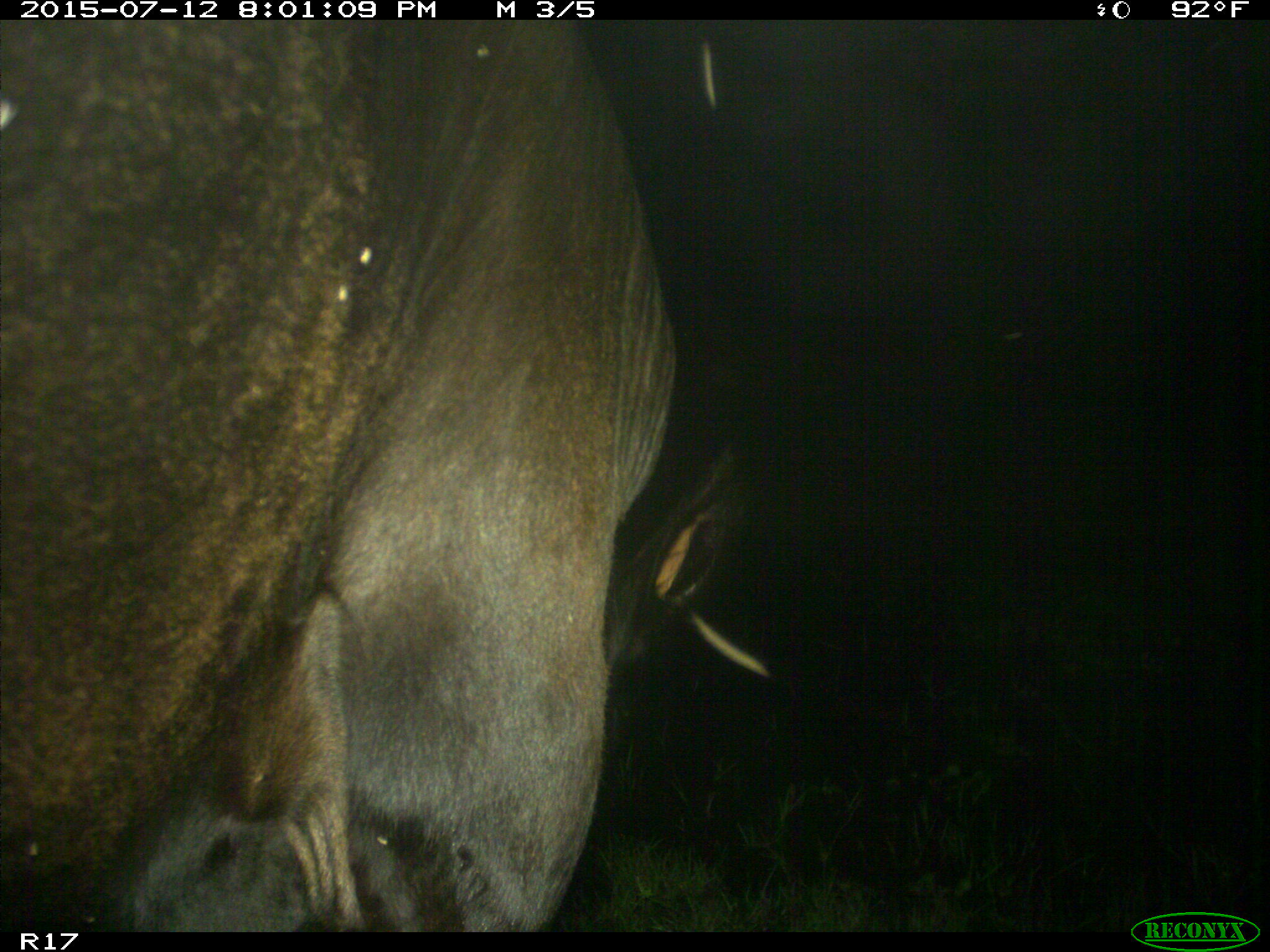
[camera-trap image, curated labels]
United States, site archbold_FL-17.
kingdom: Animalia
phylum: Chordata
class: Mammalia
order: Artiodactyla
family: Bovidae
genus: Bos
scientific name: Bos taurus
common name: domestic cow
Bos taurus (domestic cow).